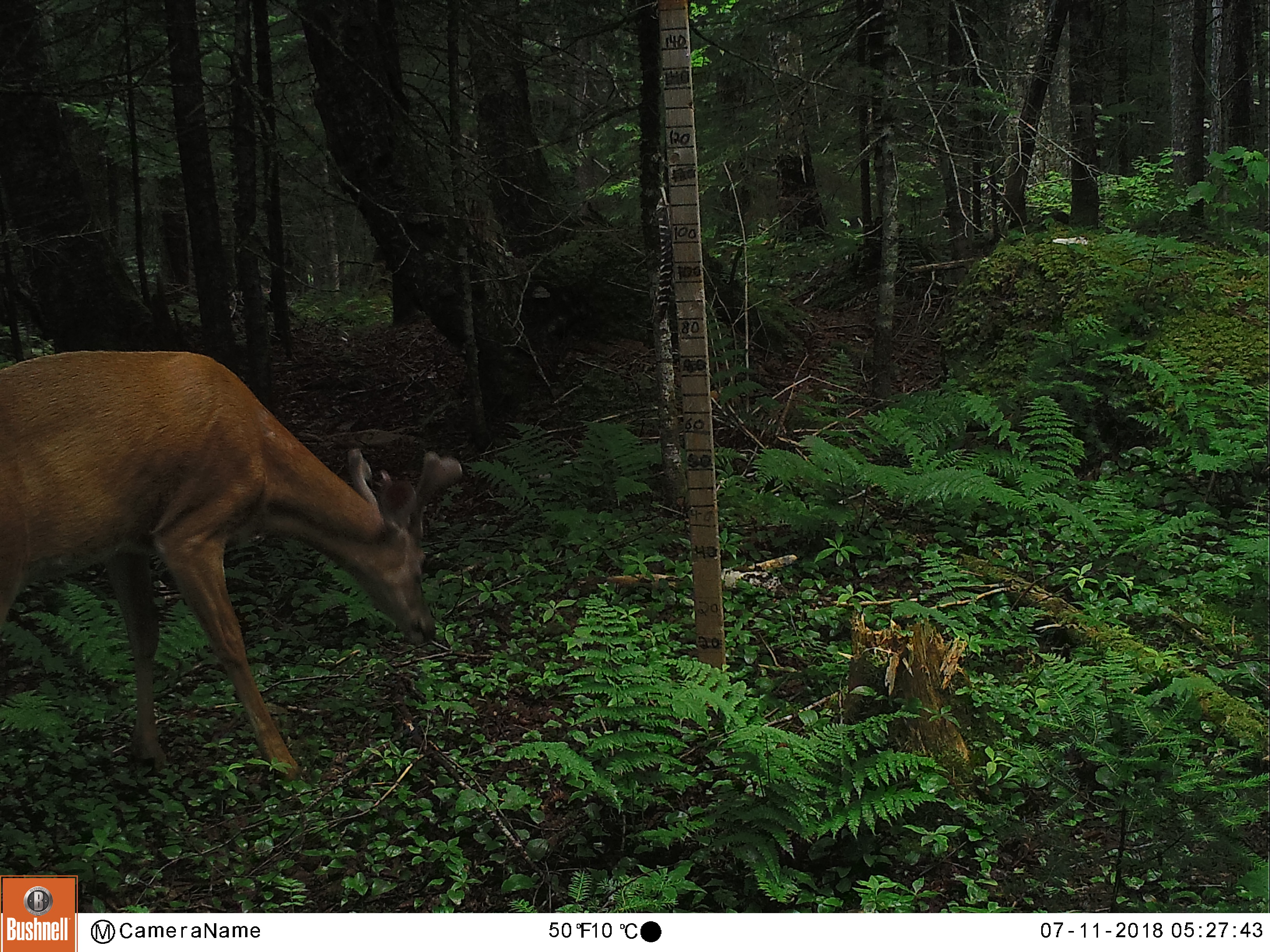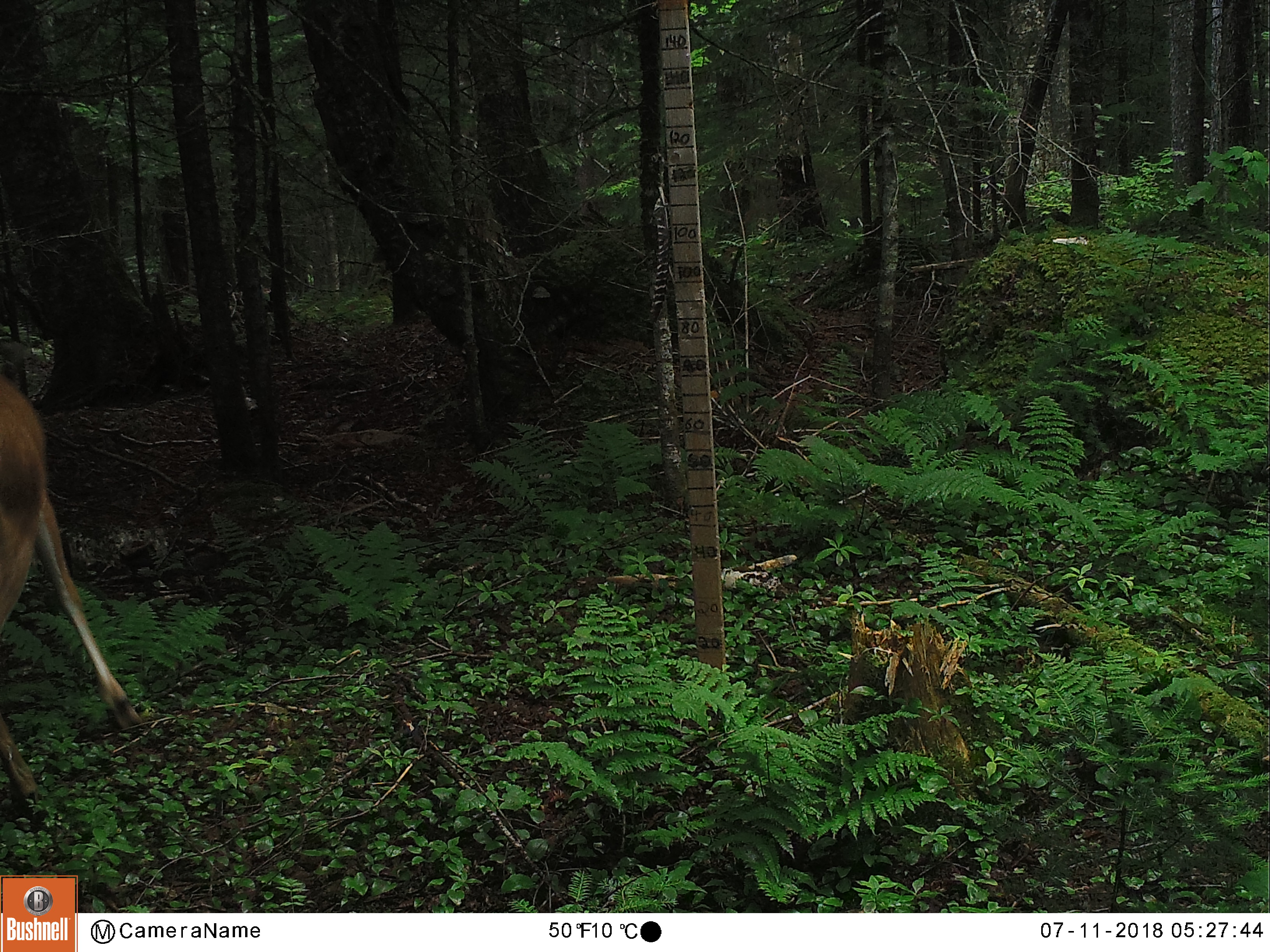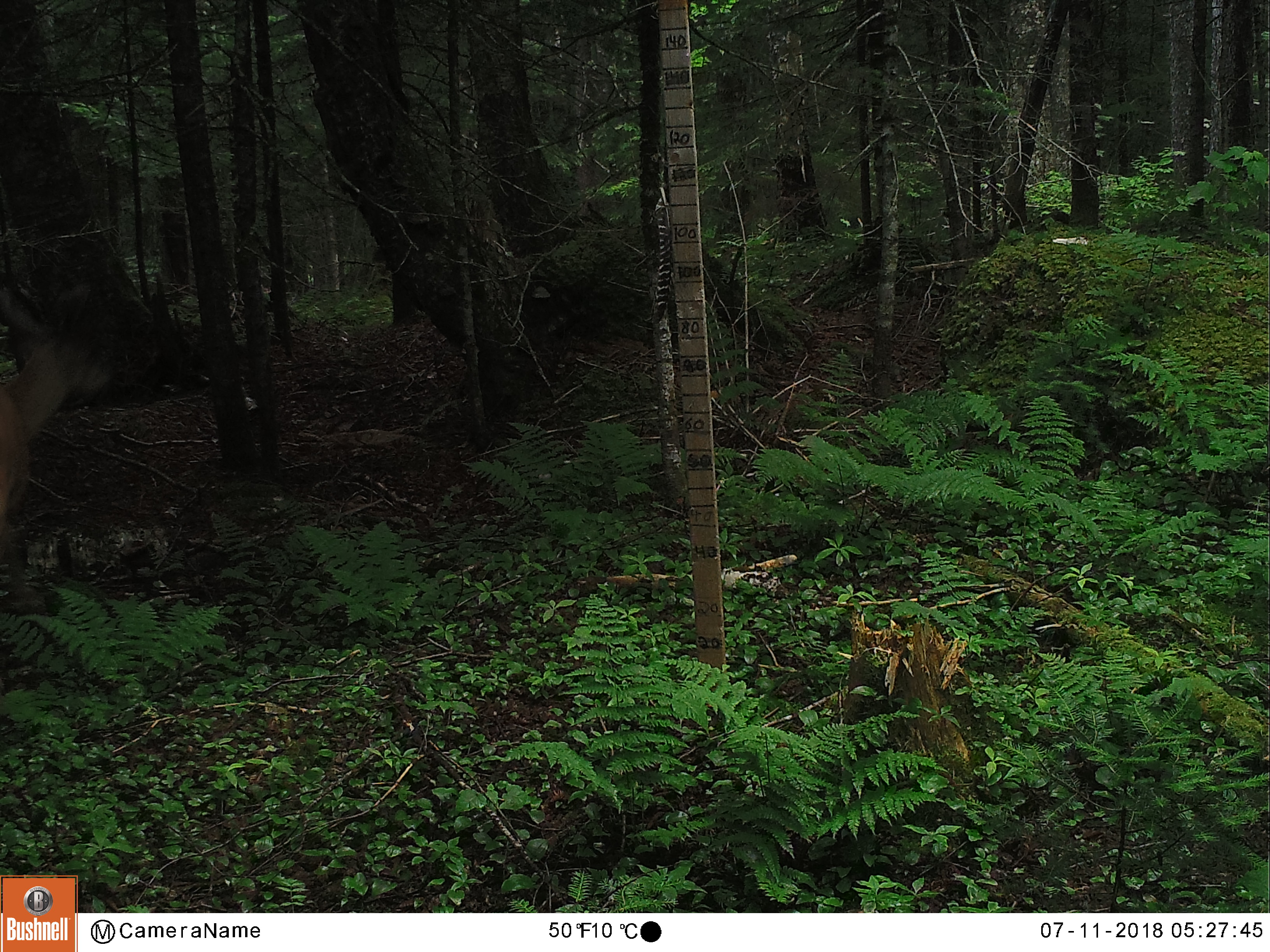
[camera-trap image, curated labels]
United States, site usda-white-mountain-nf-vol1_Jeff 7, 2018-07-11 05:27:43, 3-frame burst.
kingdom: Animalia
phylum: Chordata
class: Mammalia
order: Artiodactyla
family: Cervidae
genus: Odocoileus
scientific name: Odocoileus virginianus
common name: white-tailed deer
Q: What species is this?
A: White-tailed deer (Odocoileus virginianus).